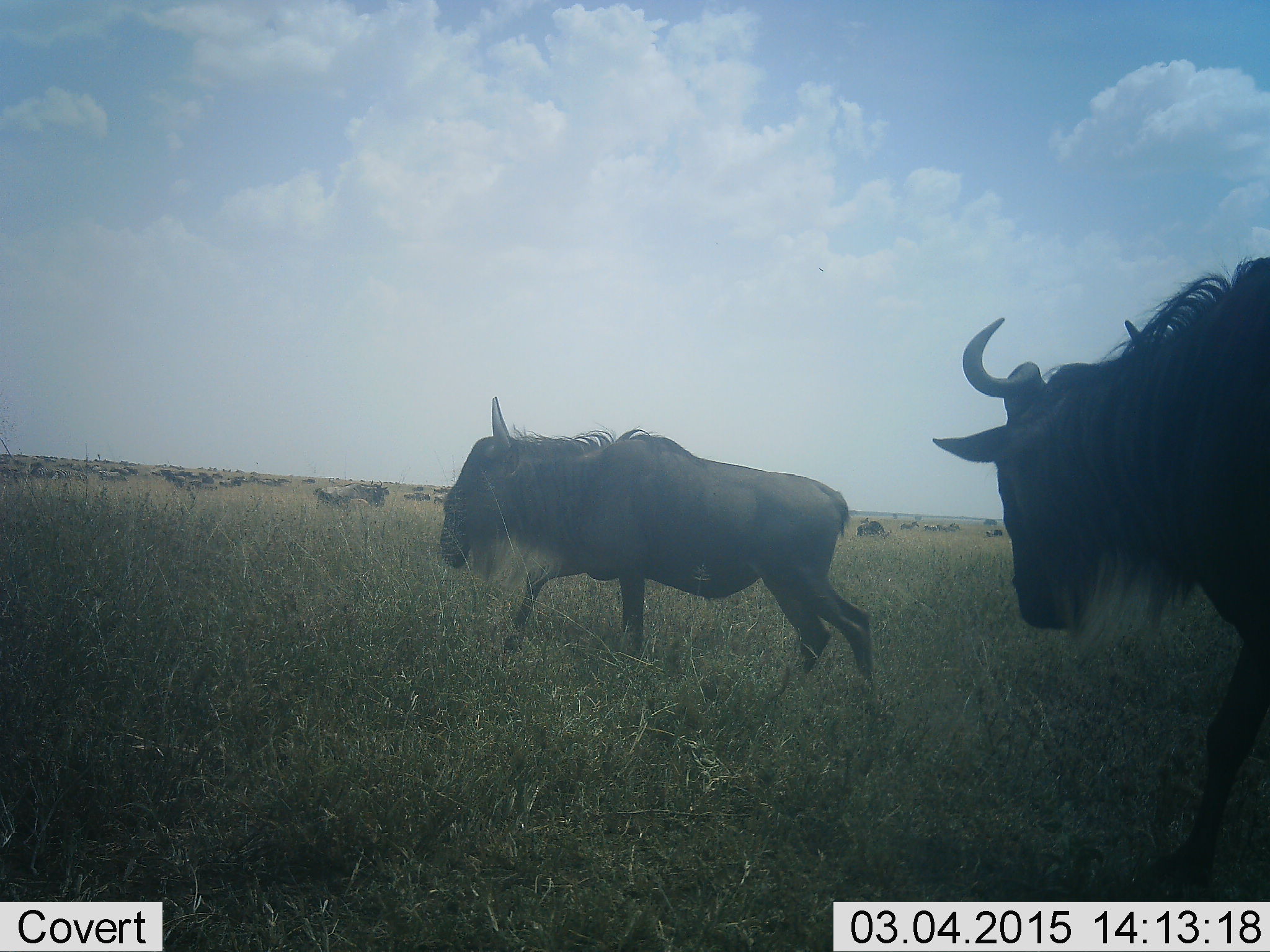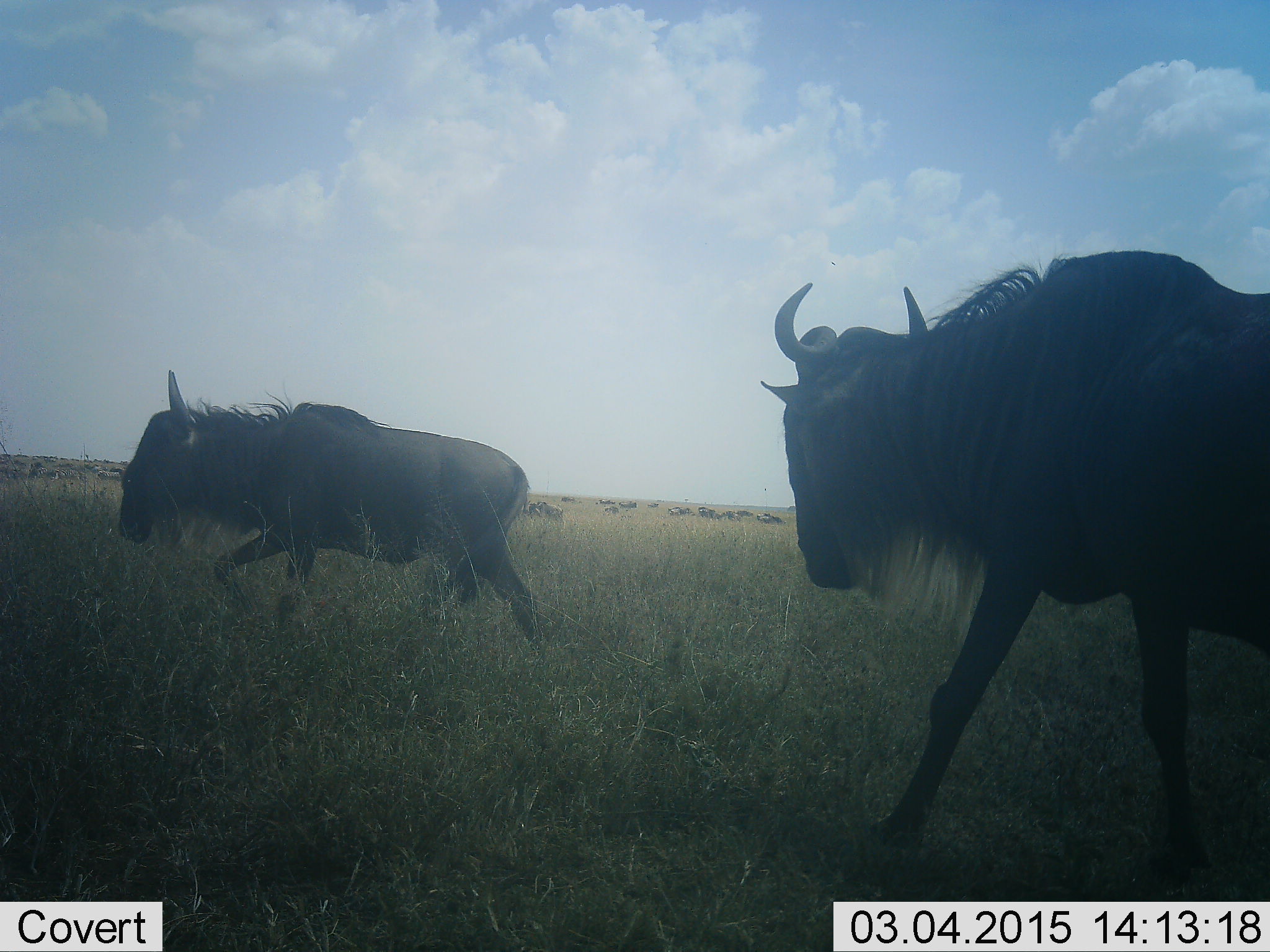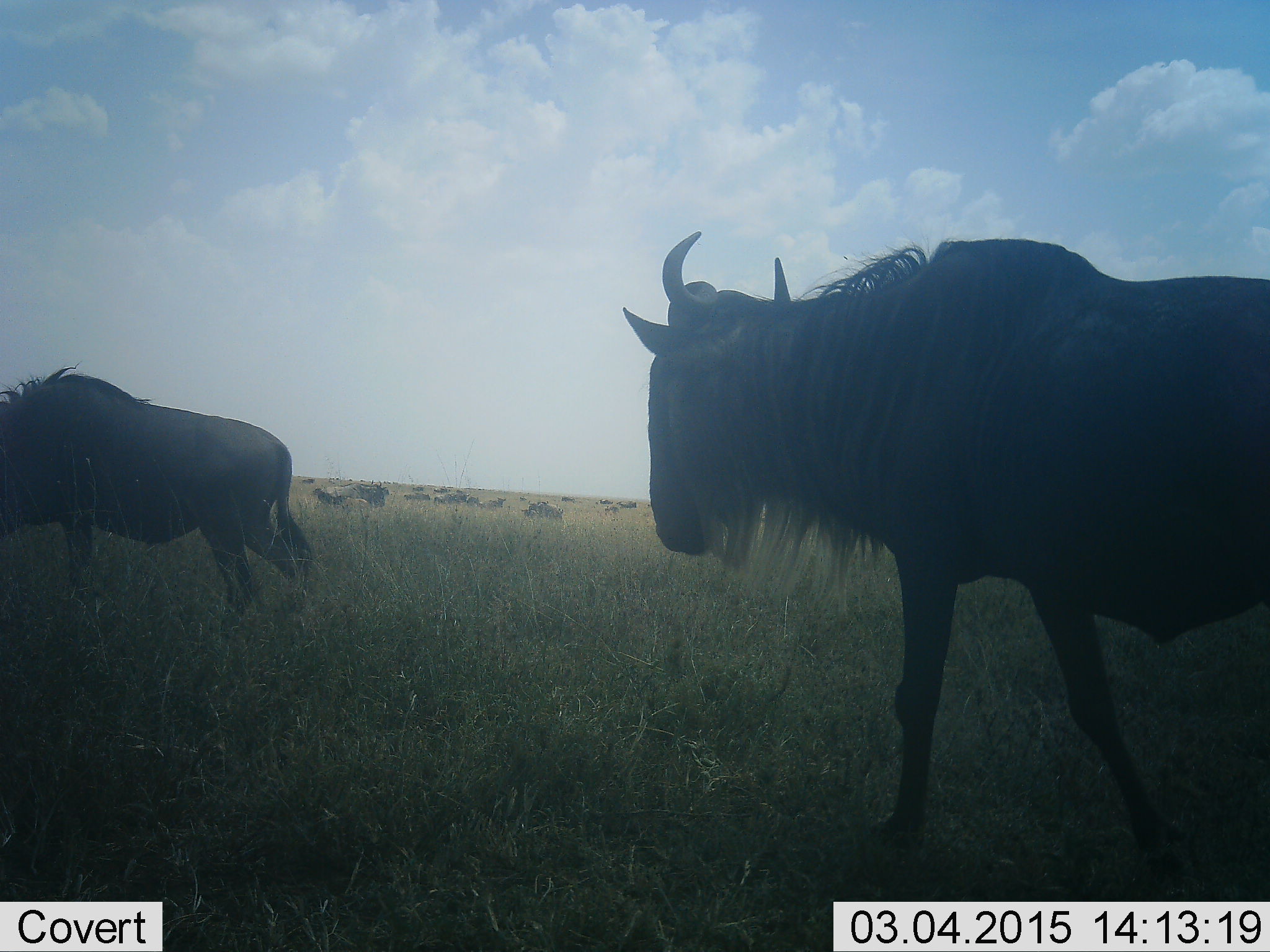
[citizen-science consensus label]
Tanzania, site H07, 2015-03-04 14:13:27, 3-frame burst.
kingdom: Animalia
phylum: Chordata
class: Mammalia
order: Artiodactyla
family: Bovidae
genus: Connochaetes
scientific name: Connochaetes taurinus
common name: blue wildebeest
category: wildebeest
Wildebeest (blue wildebeest) (Connochaetes taurinus), count 11-50. Behavior (volunteer vote fractions): standing 40%, resting 20%, moving 100%, interacting 0%. Young present (vote fraction): 0%. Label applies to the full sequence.